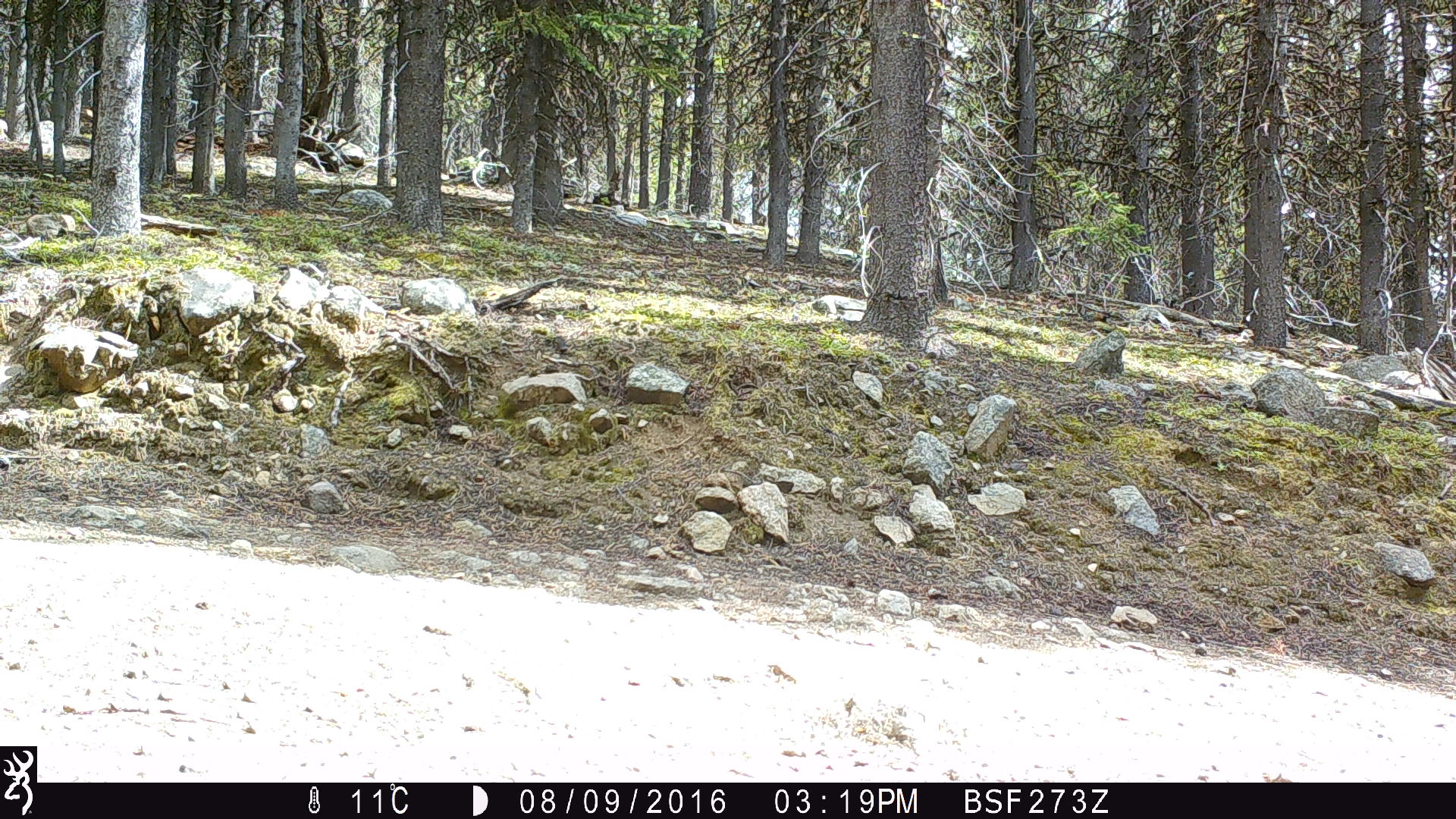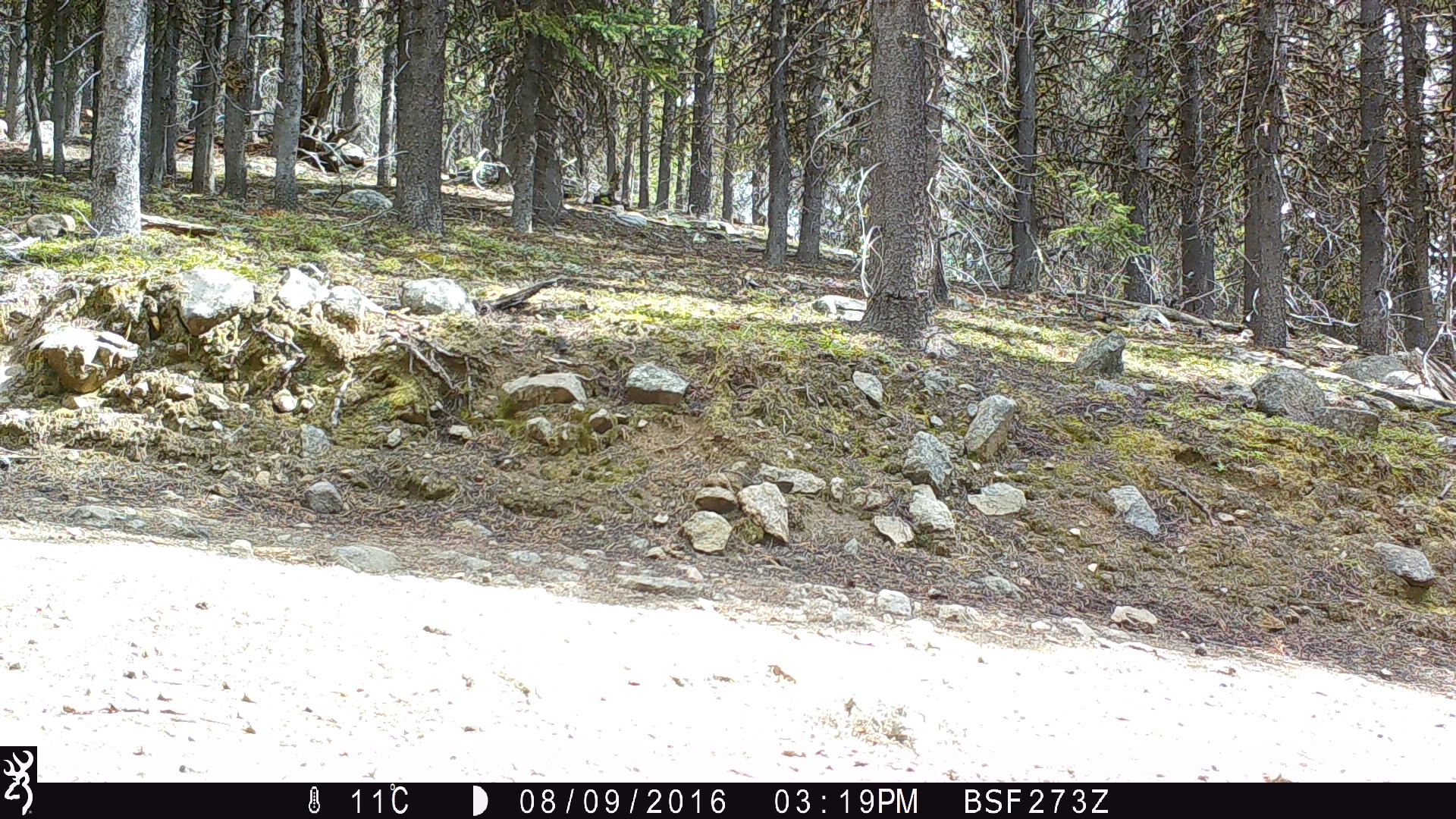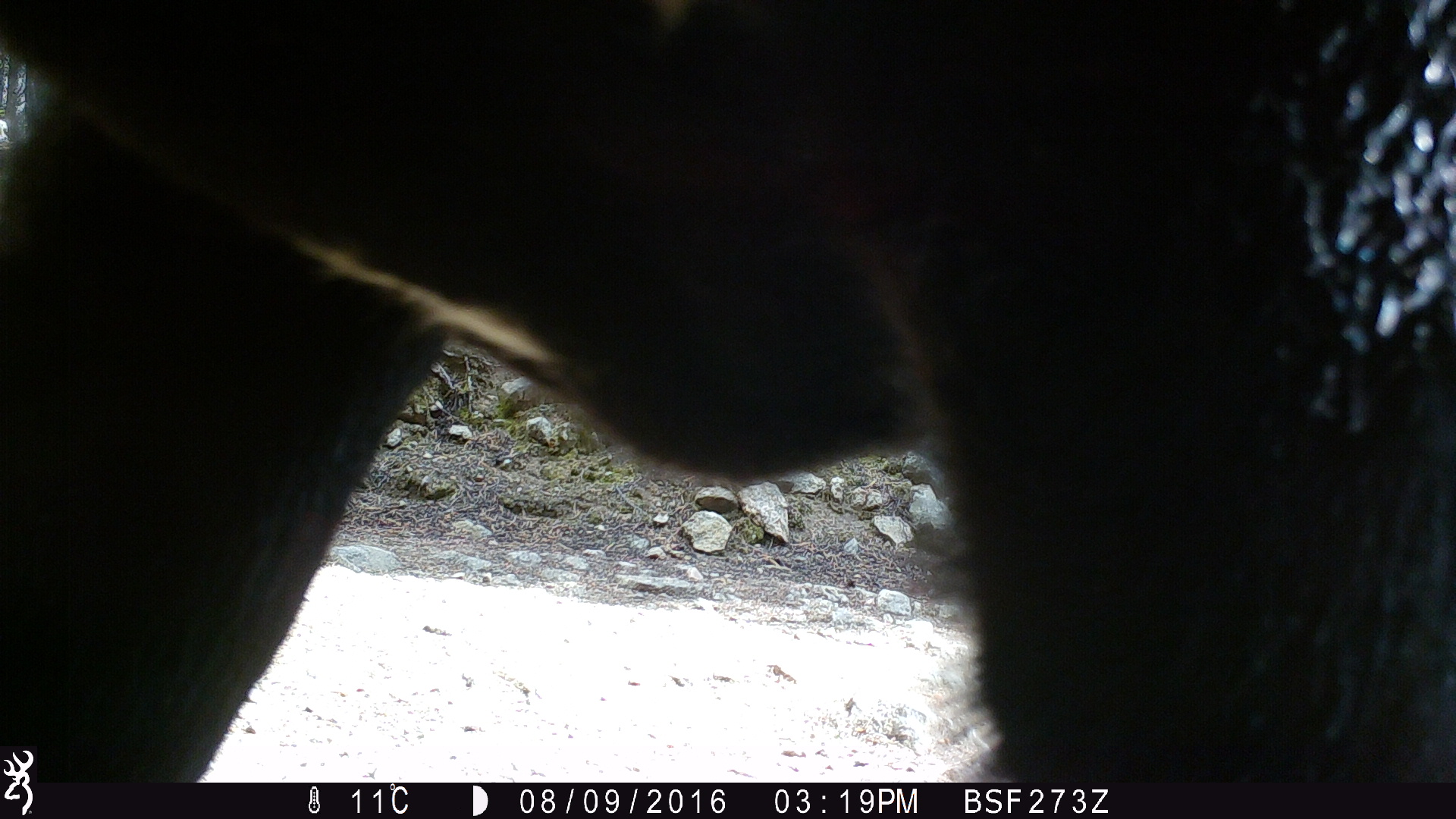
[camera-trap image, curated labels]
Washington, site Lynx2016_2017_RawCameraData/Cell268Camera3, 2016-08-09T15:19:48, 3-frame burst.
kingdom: Animalia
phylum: Chordata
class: Mammalia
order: Artiodactyla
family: Bovidae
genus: Bos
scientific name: Bos taurus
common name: domestic cattle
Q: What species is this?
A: Domestic cattle (Bos taurus).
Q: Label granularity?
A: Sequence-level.